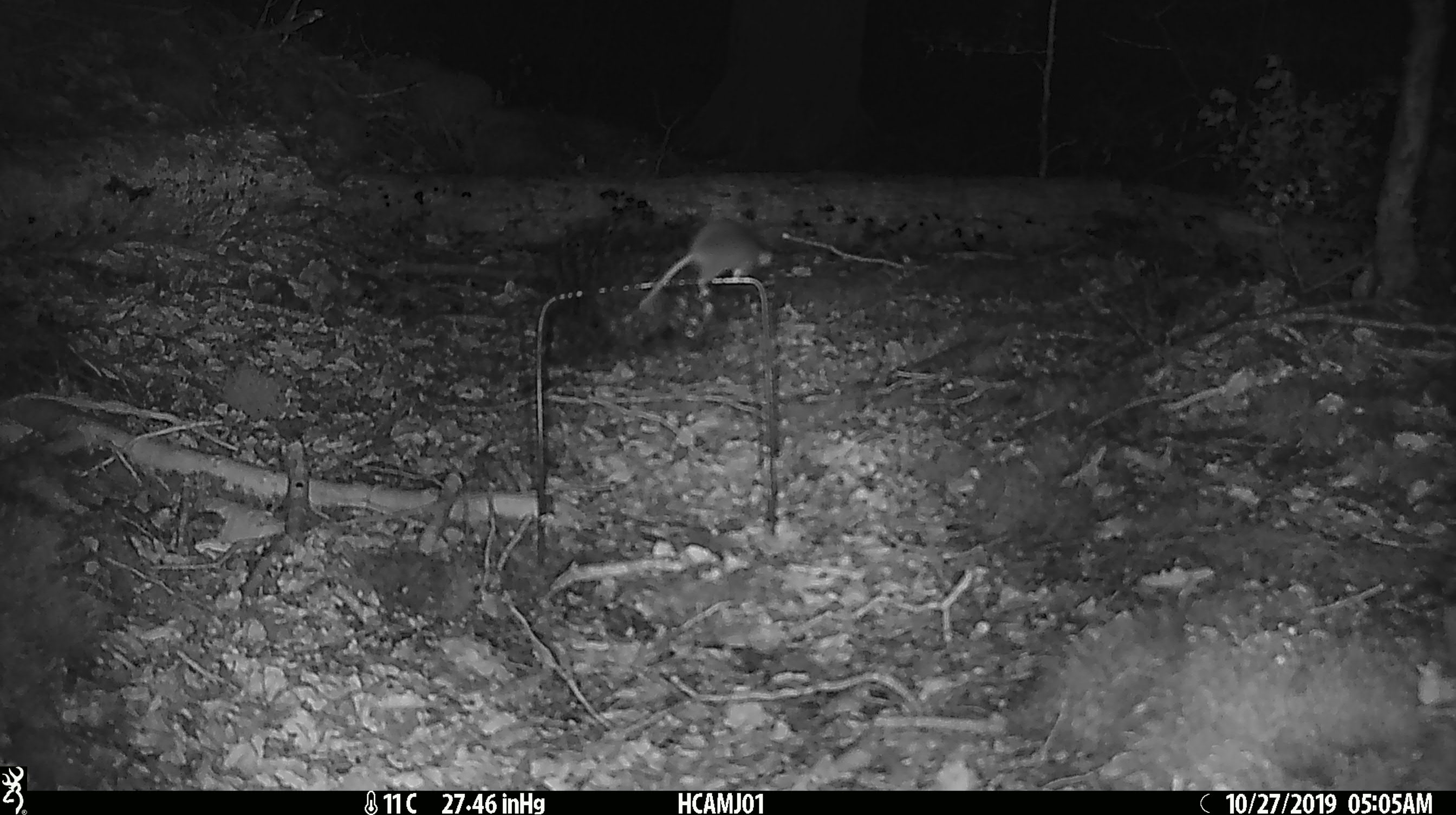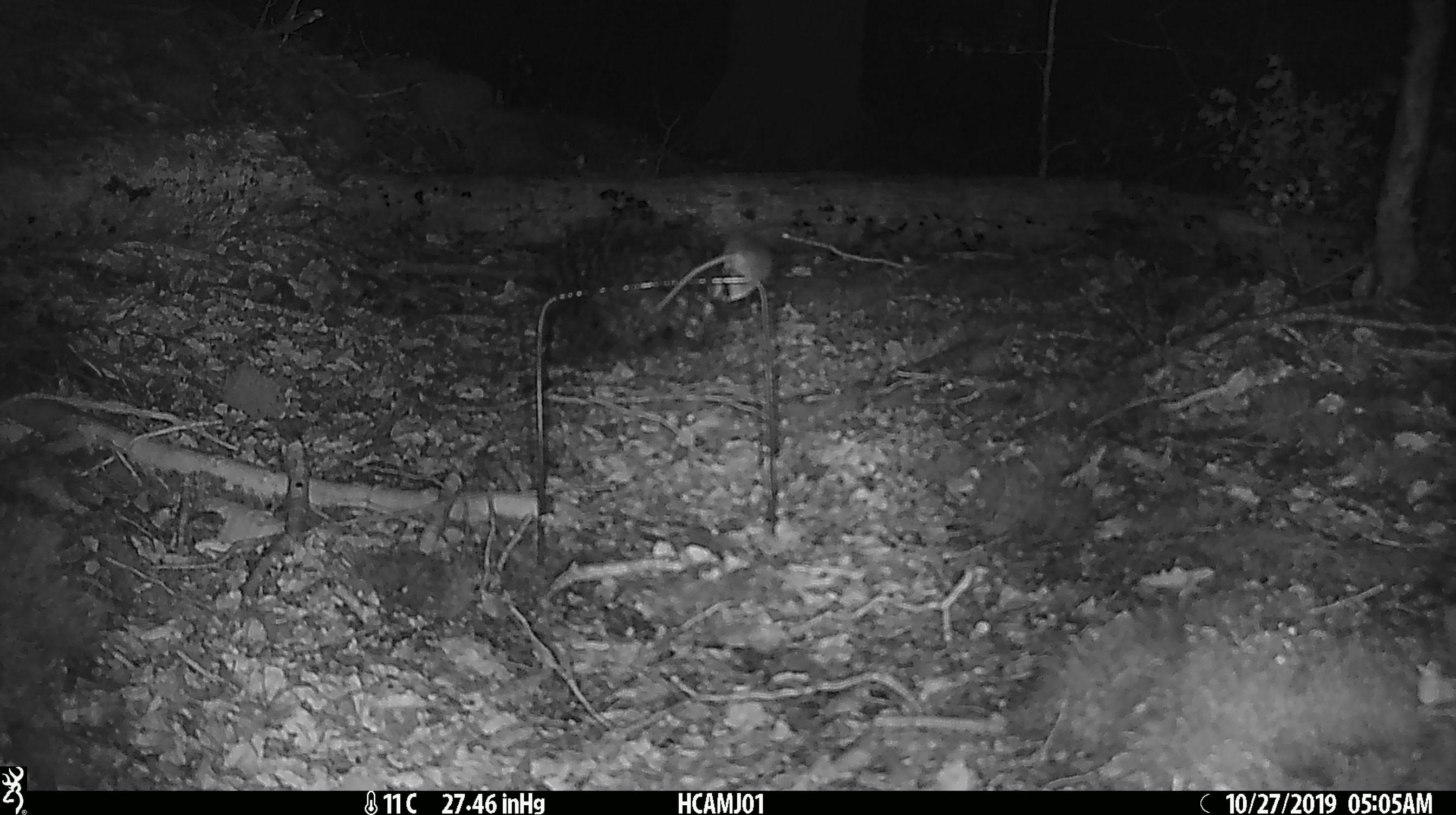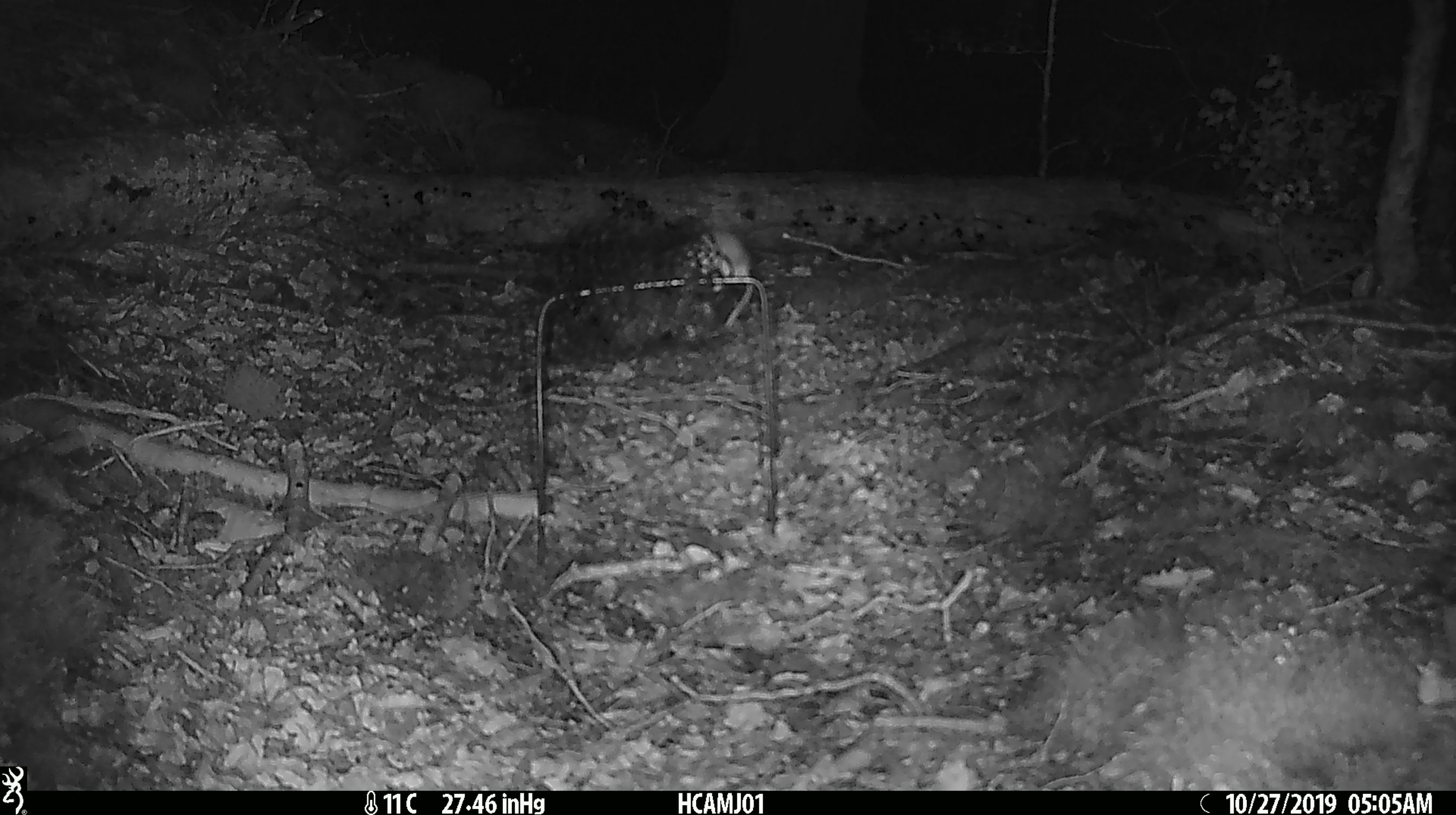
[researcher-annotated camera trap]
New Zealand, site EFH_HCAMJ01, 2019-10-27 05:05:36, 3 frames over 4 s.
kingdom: Animalia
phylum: Chordata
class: Mammalia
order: Rodentia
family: Muridae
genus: Mus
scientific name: Mus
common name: mouse